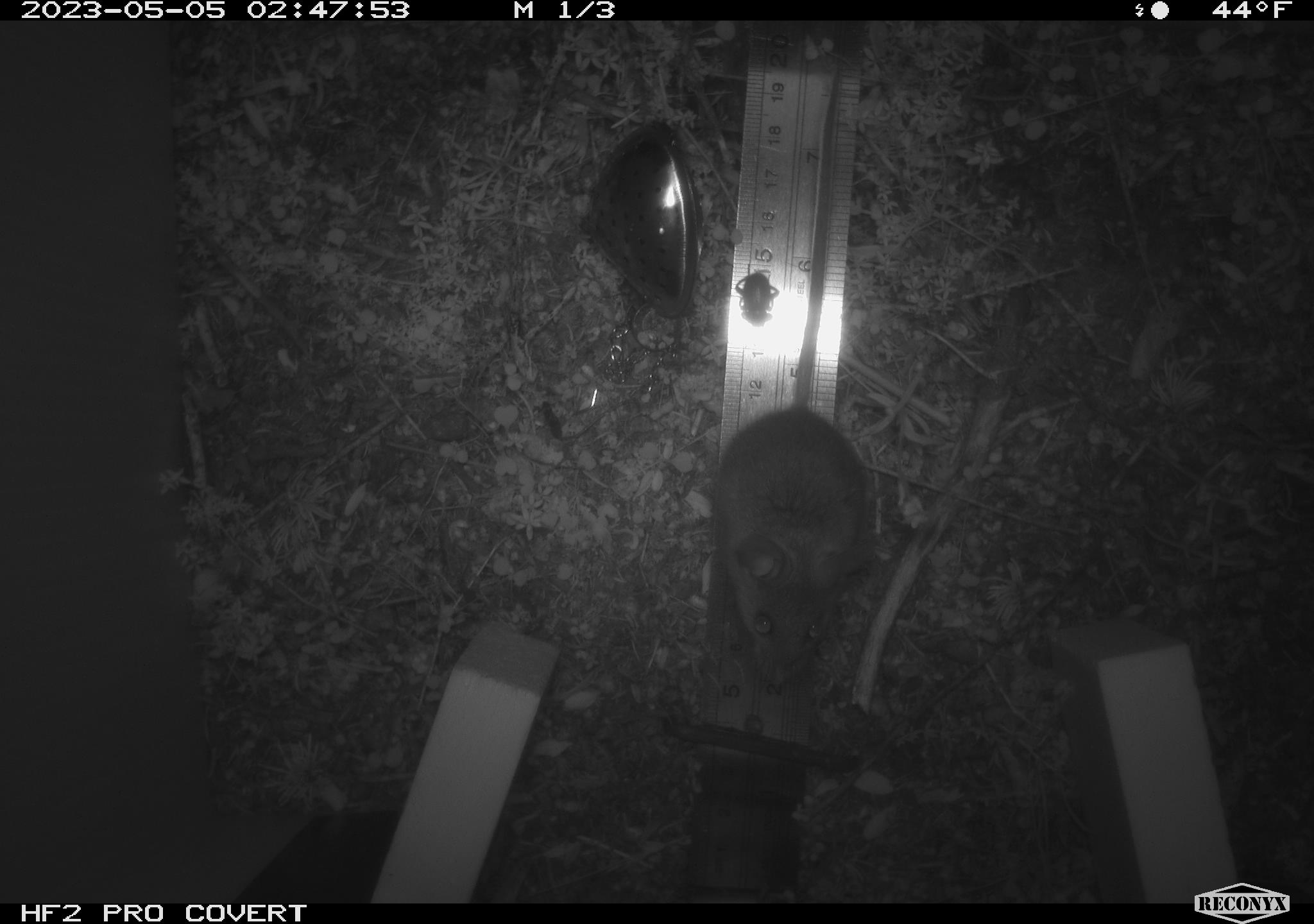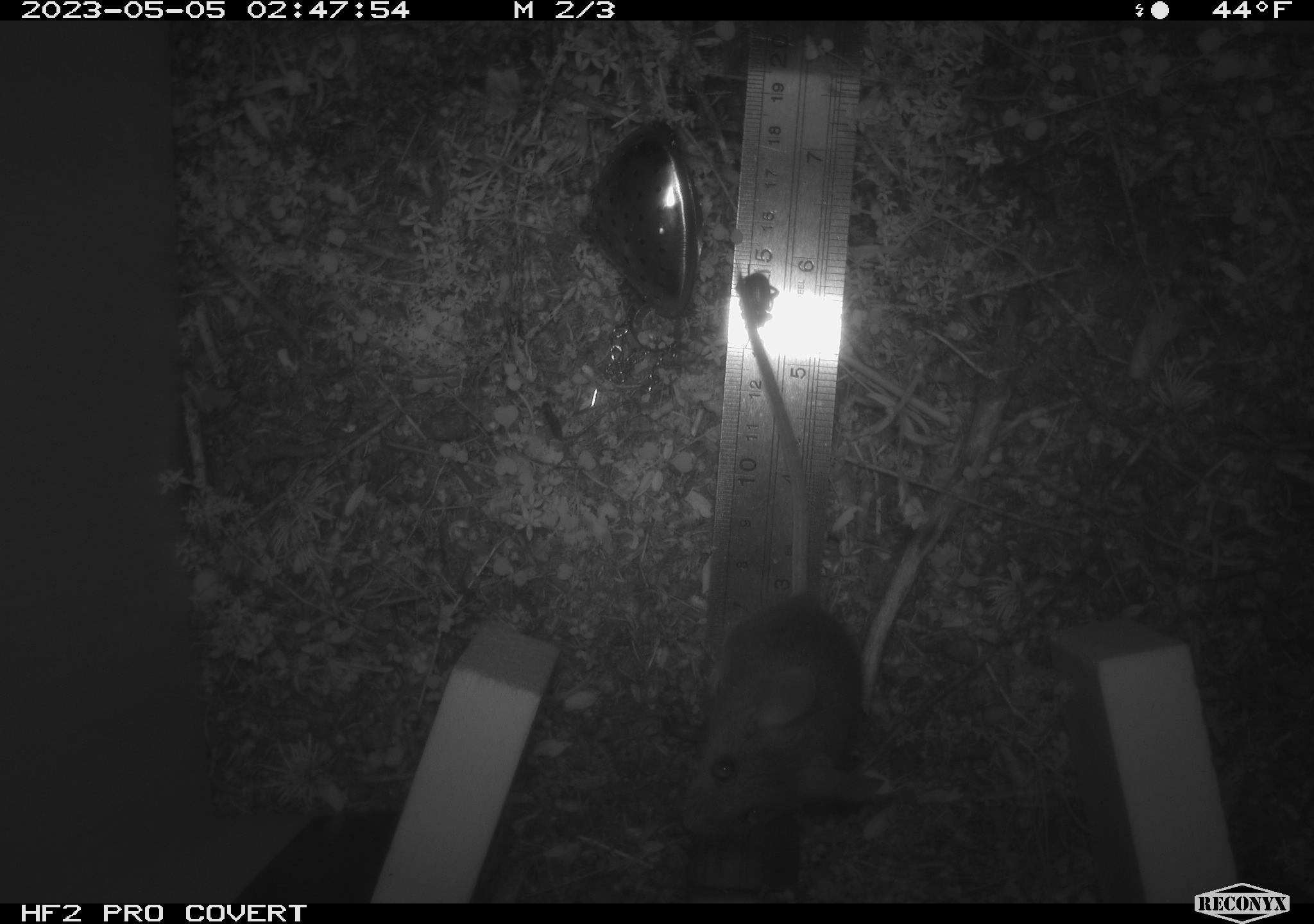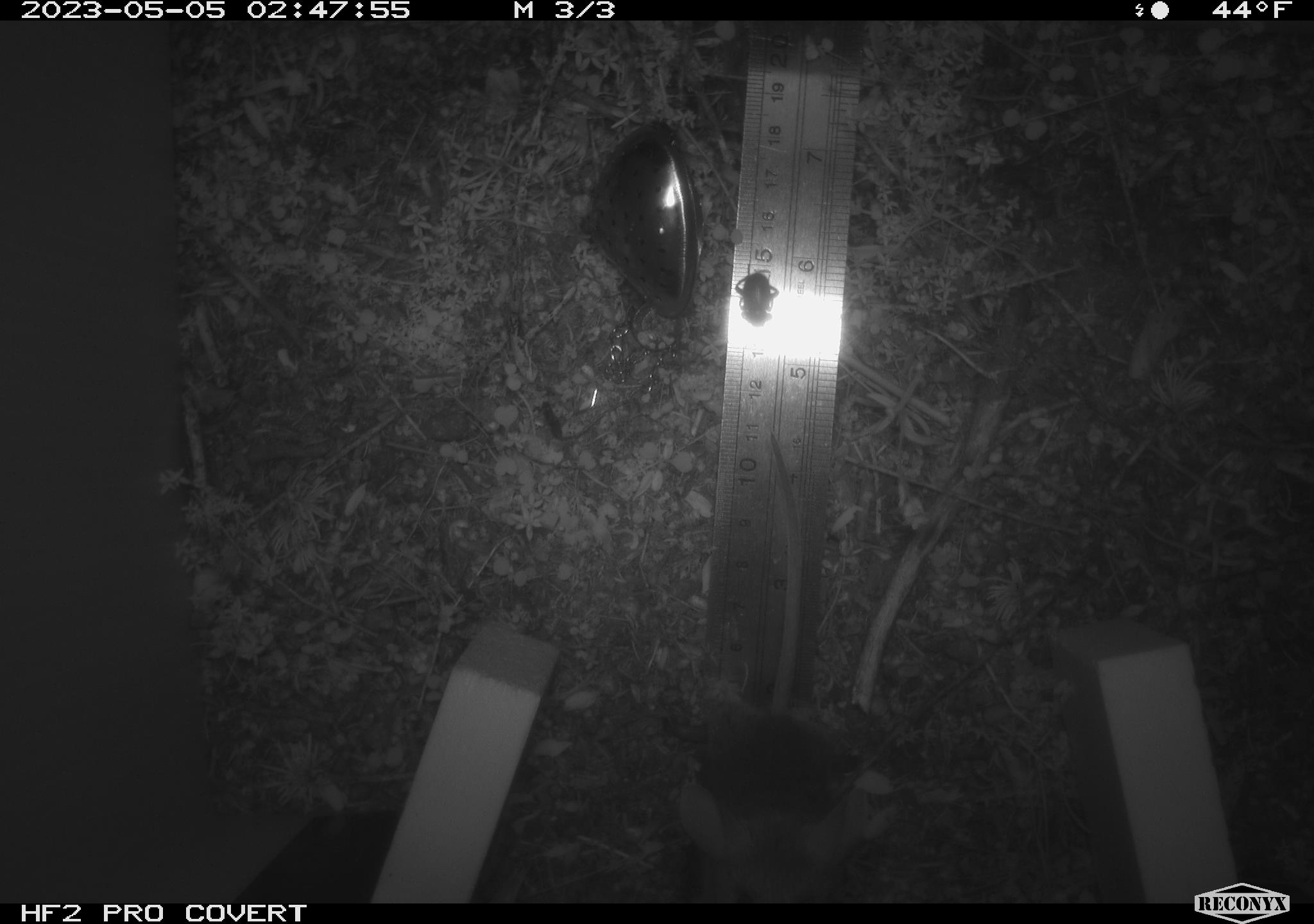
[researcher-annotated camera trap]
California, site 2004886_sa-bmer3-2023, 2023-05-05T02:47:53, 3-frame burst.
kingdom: Animalia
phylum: Chordata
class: Mammalia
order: Rodentia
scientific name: Rodentia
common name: mouse species